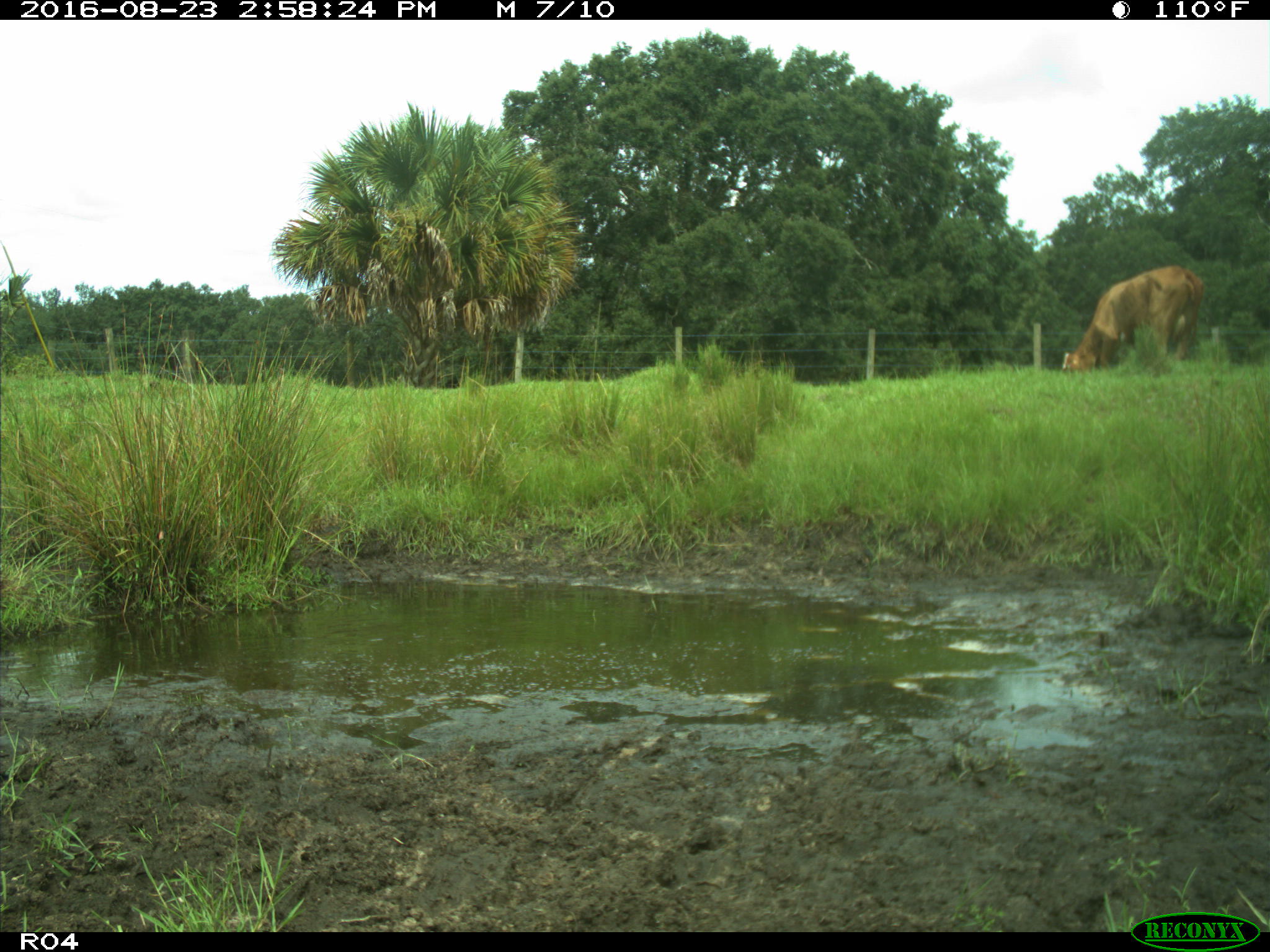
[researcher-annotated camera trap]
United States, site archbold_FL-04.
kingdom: Animalia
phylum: Chordata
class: Mammalia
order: Artiodactyla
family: Bovidae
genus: Bos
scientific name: Bos taurus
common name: domestic cow